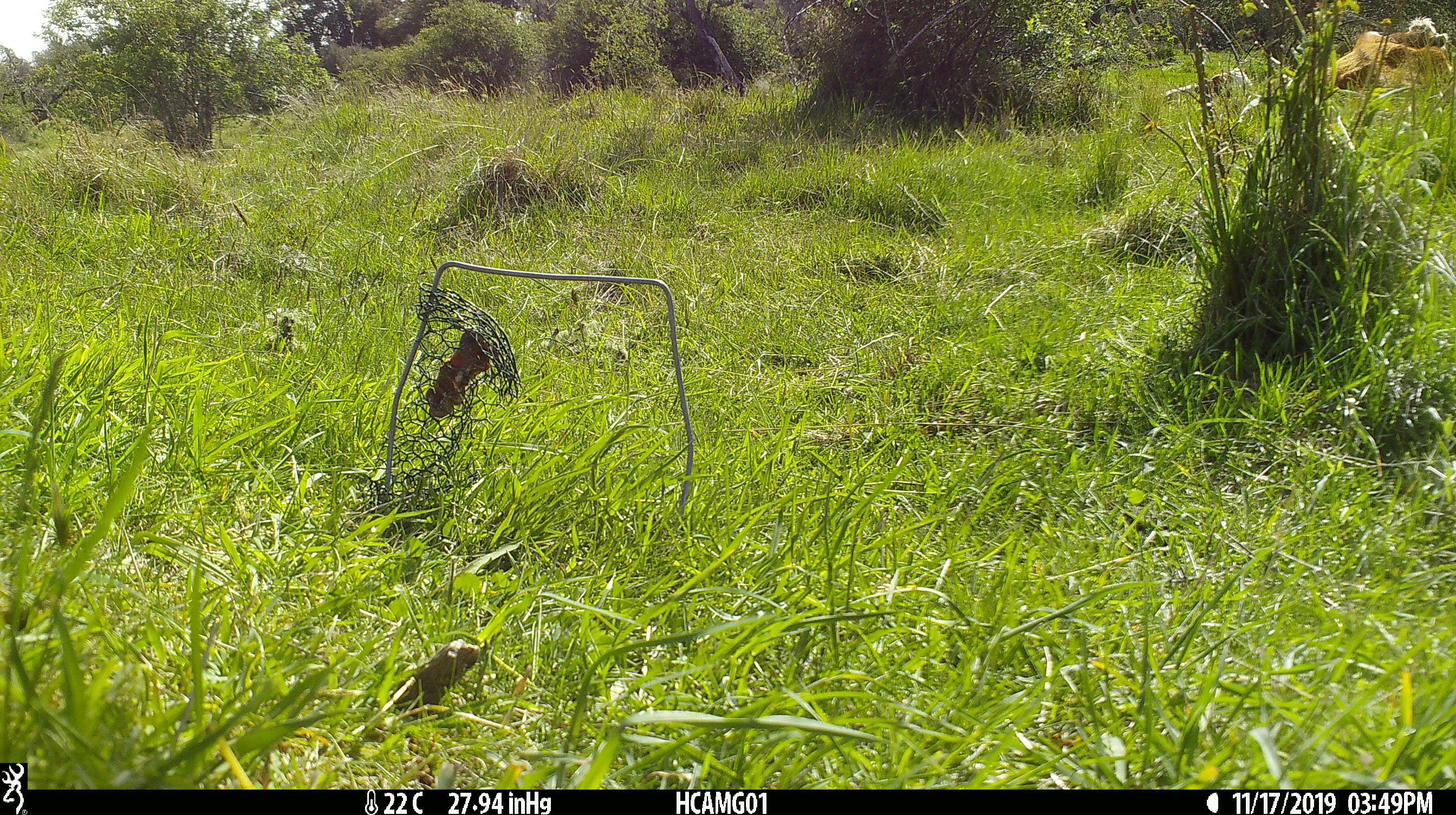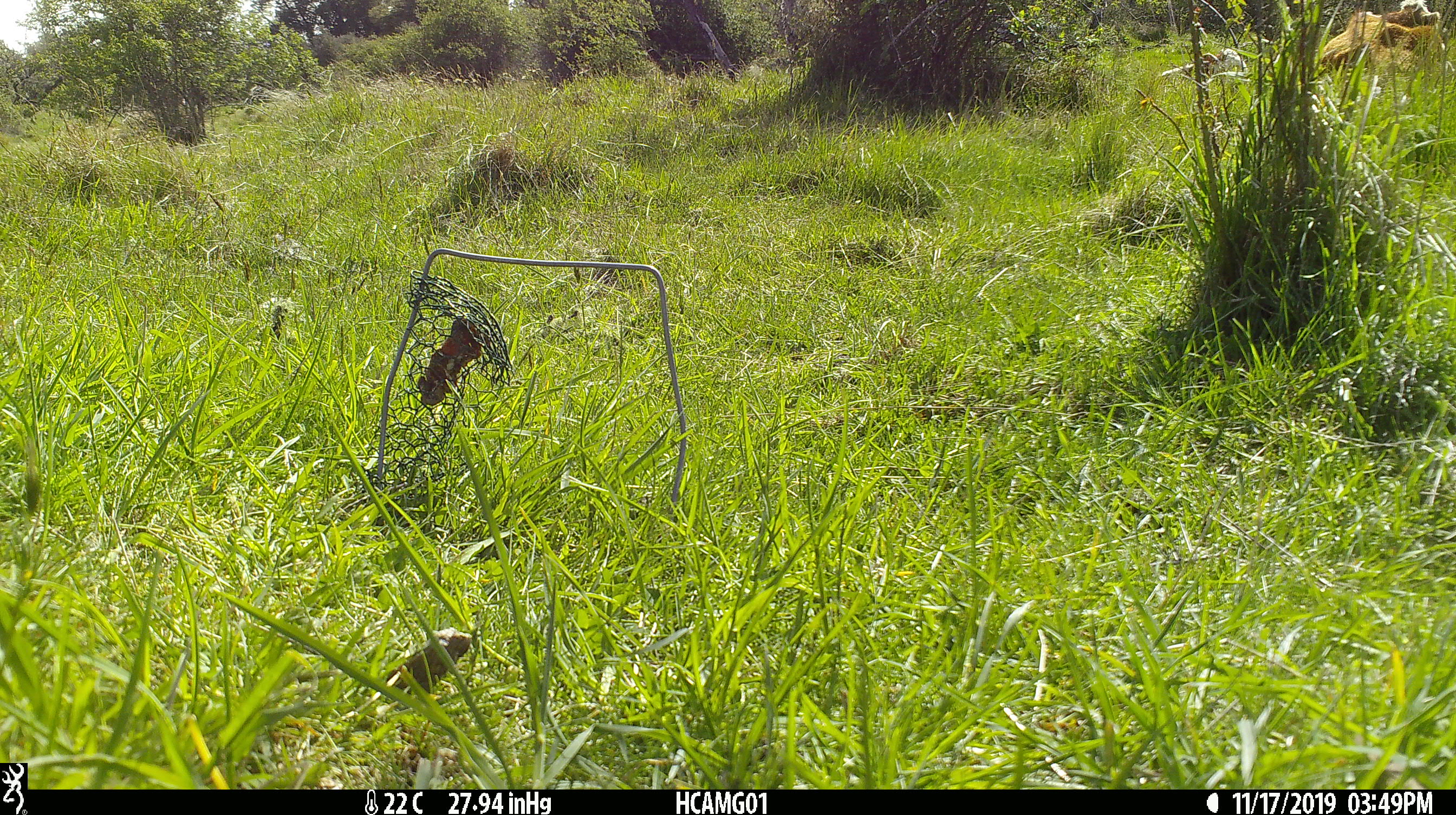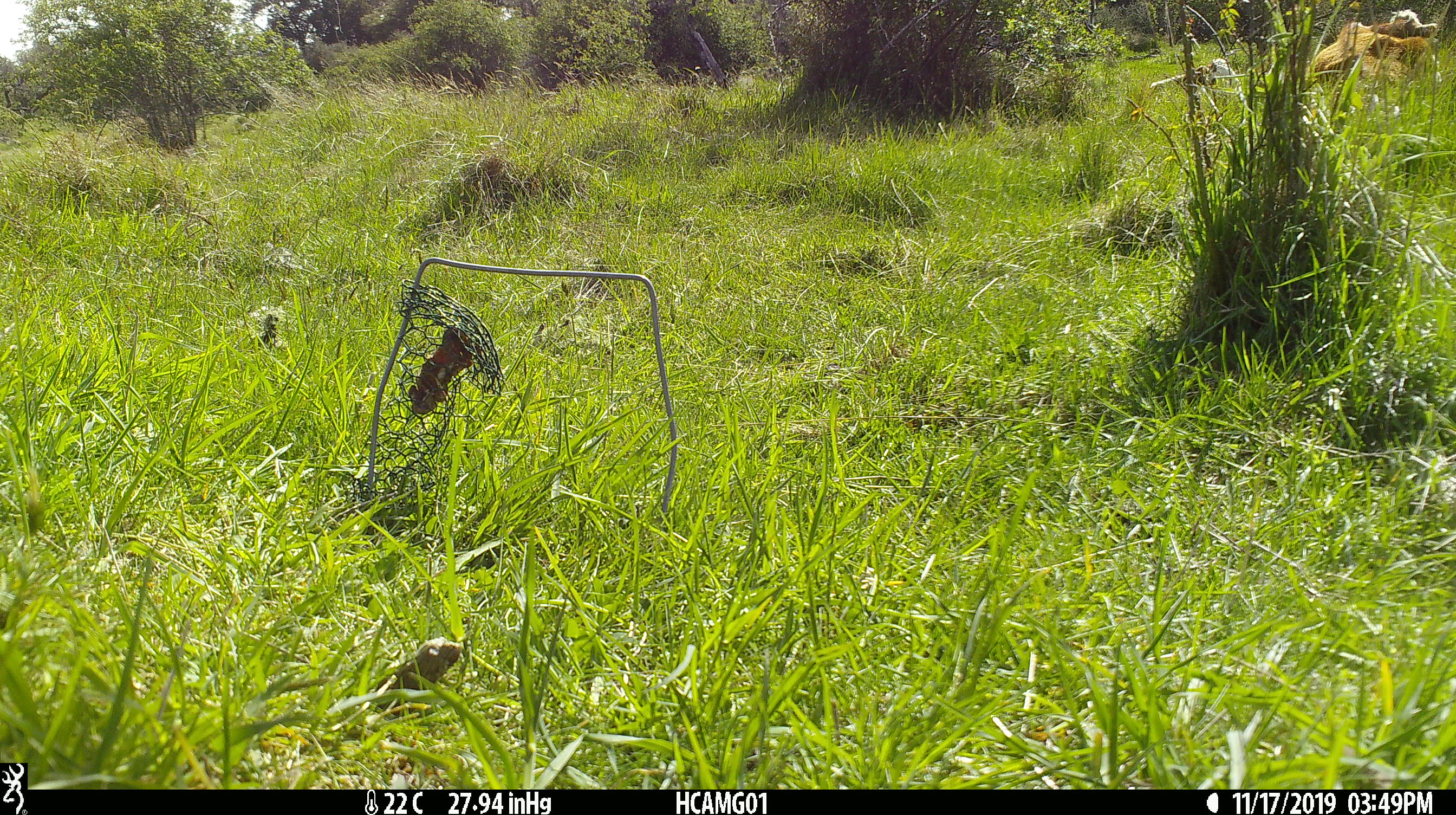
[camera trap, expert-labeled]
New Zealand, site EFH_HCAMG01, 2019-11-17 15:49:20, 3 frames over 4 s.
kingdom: Animalia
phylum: Chordata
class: Mammalia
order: Artiodactyla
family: Bovidae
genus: Bos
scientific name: Bos taurus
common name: domestic cow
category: cow